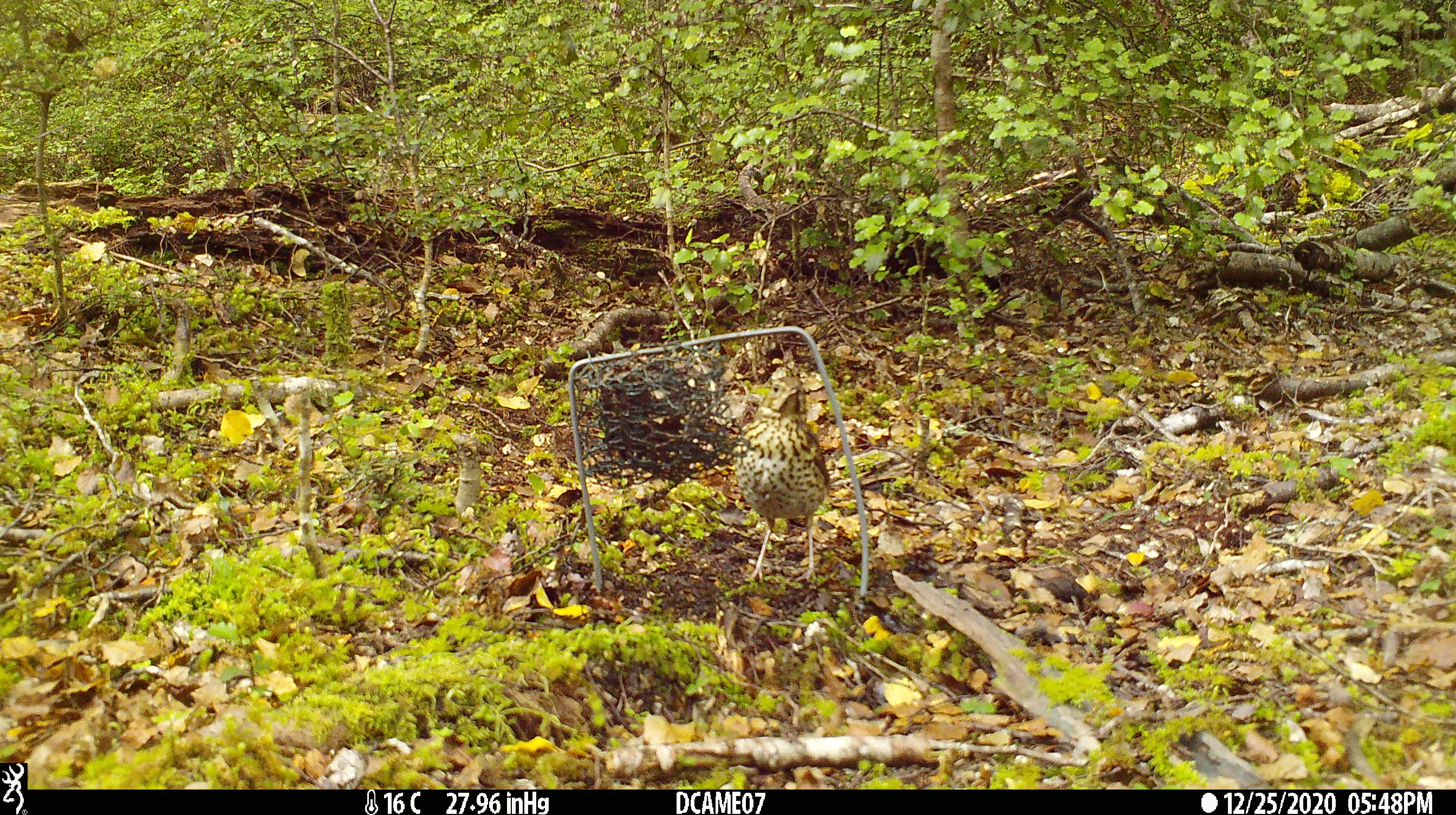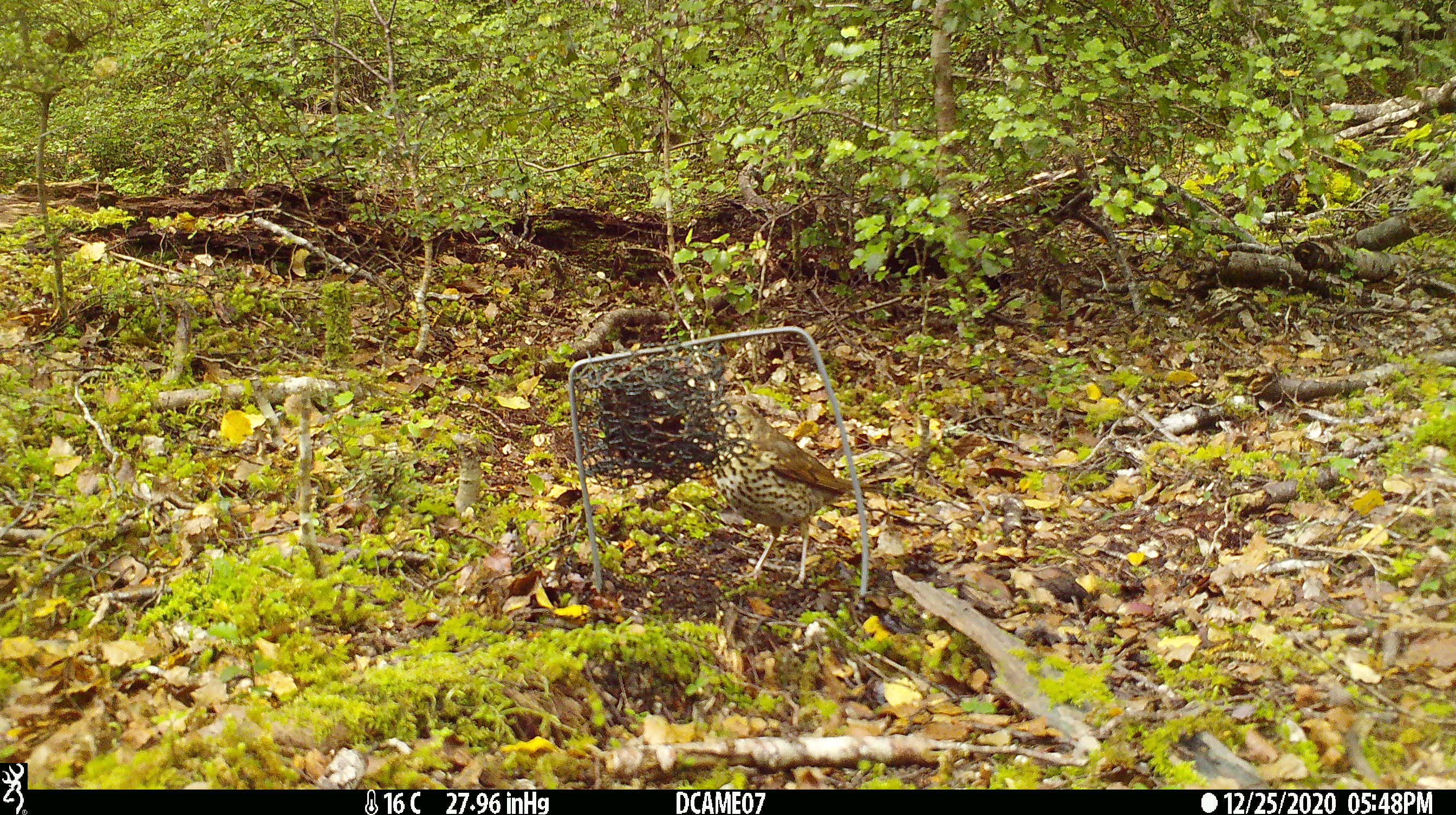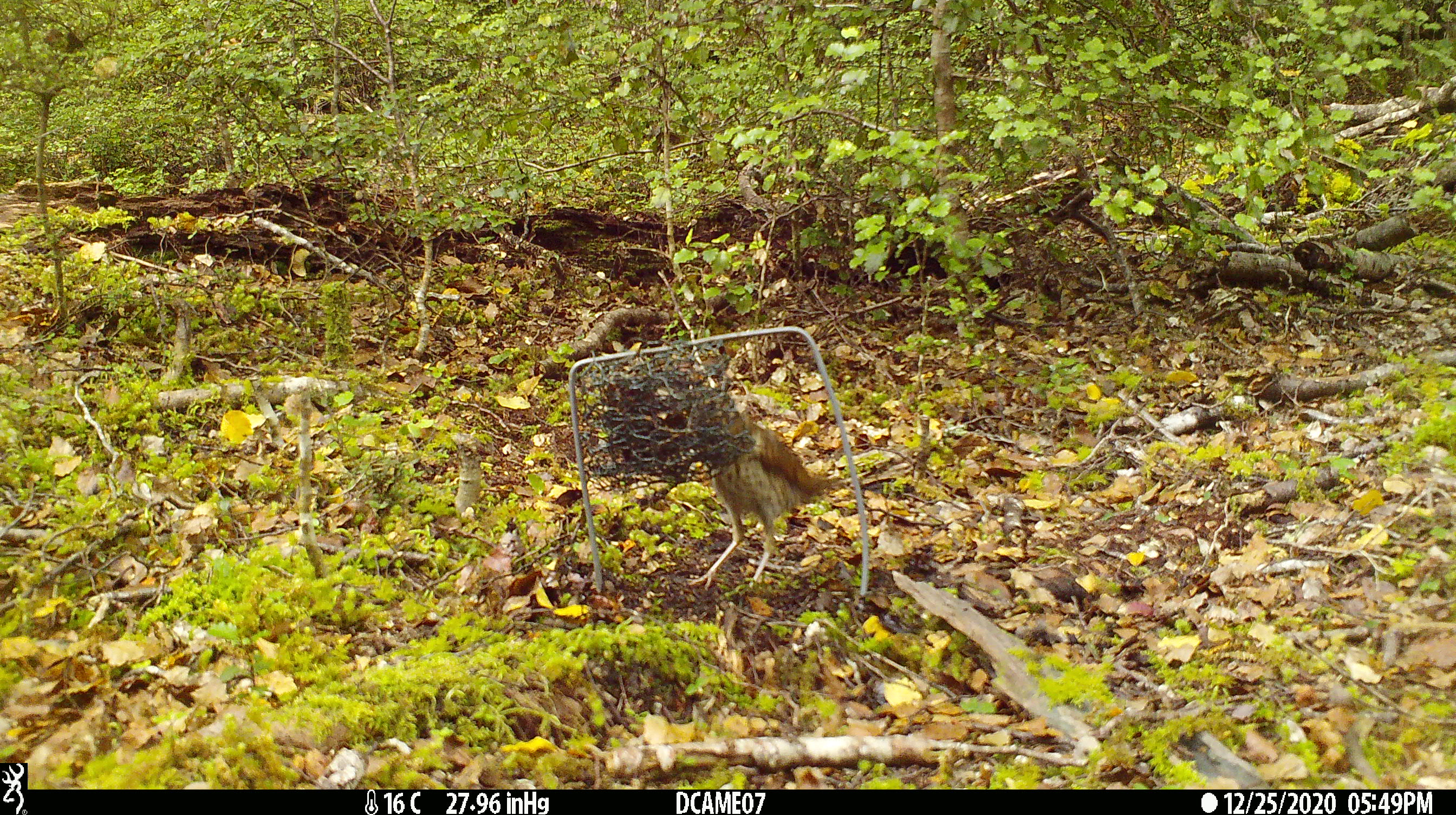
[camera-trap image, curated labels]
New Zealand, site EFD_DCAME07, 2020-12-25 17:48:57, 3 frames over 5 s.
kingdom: Animalia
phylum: Chordata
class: Aves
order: Passeriformes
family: Turdidae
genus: Turdus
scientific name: Turdus philomelos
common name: song thrush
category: thrush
Thrush (song thrush) (Turdus philomelos).